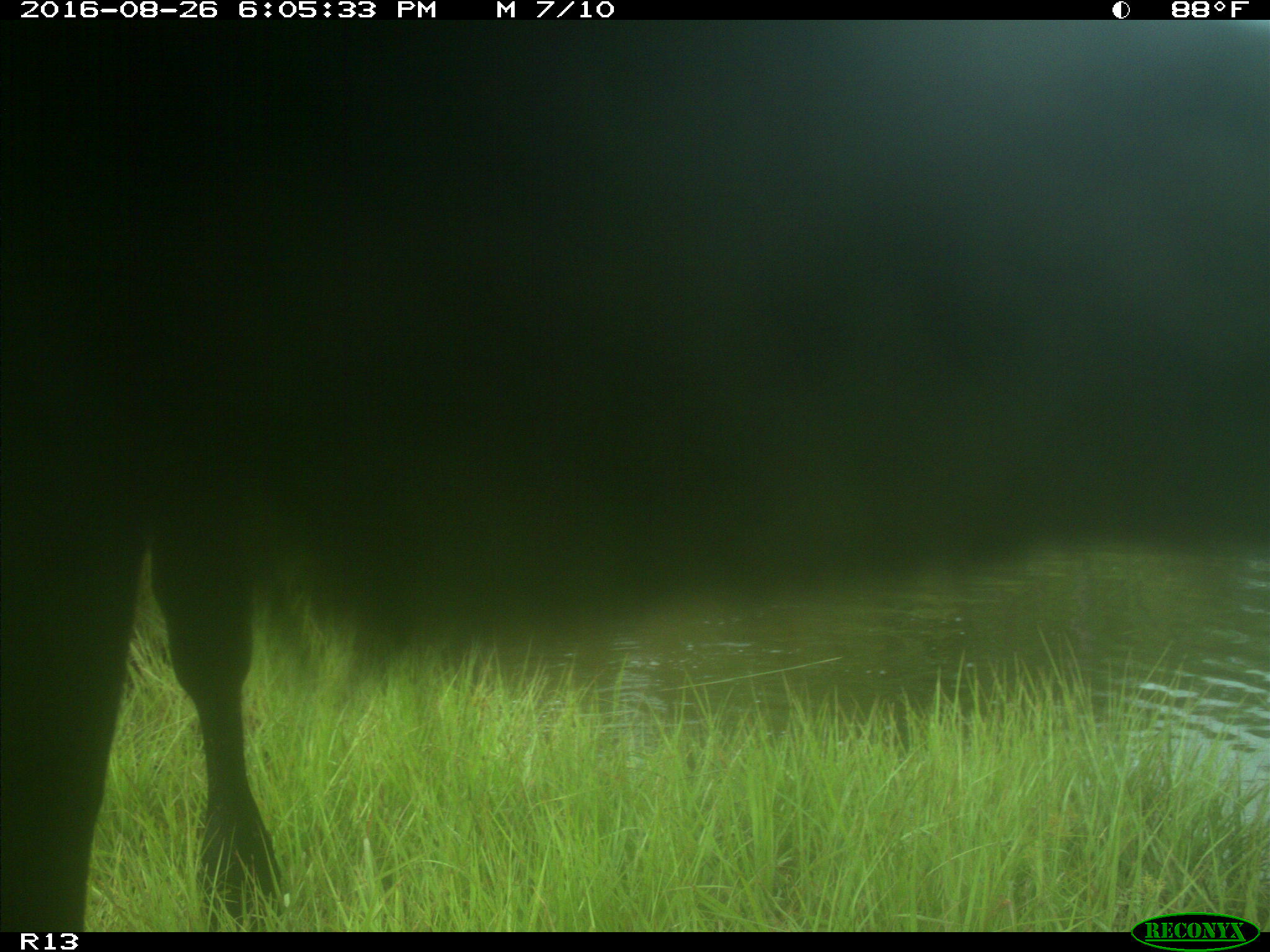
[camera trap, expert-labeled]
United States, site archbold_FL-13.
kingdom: Animalia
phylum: Chordata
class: Mammalia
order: Artiodactyla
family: Bovidae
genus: Bos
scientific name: Bos taurus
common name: domestic cow